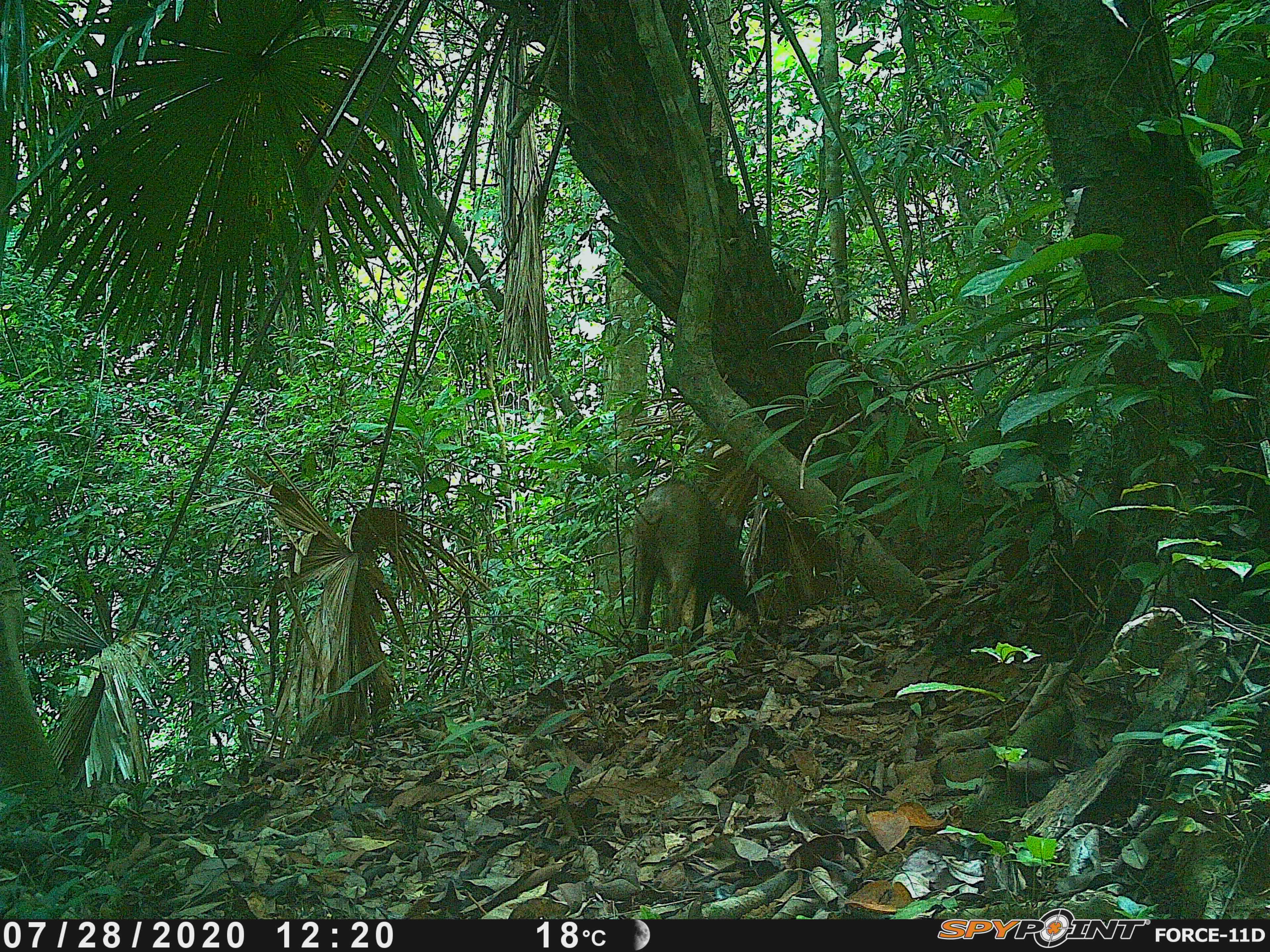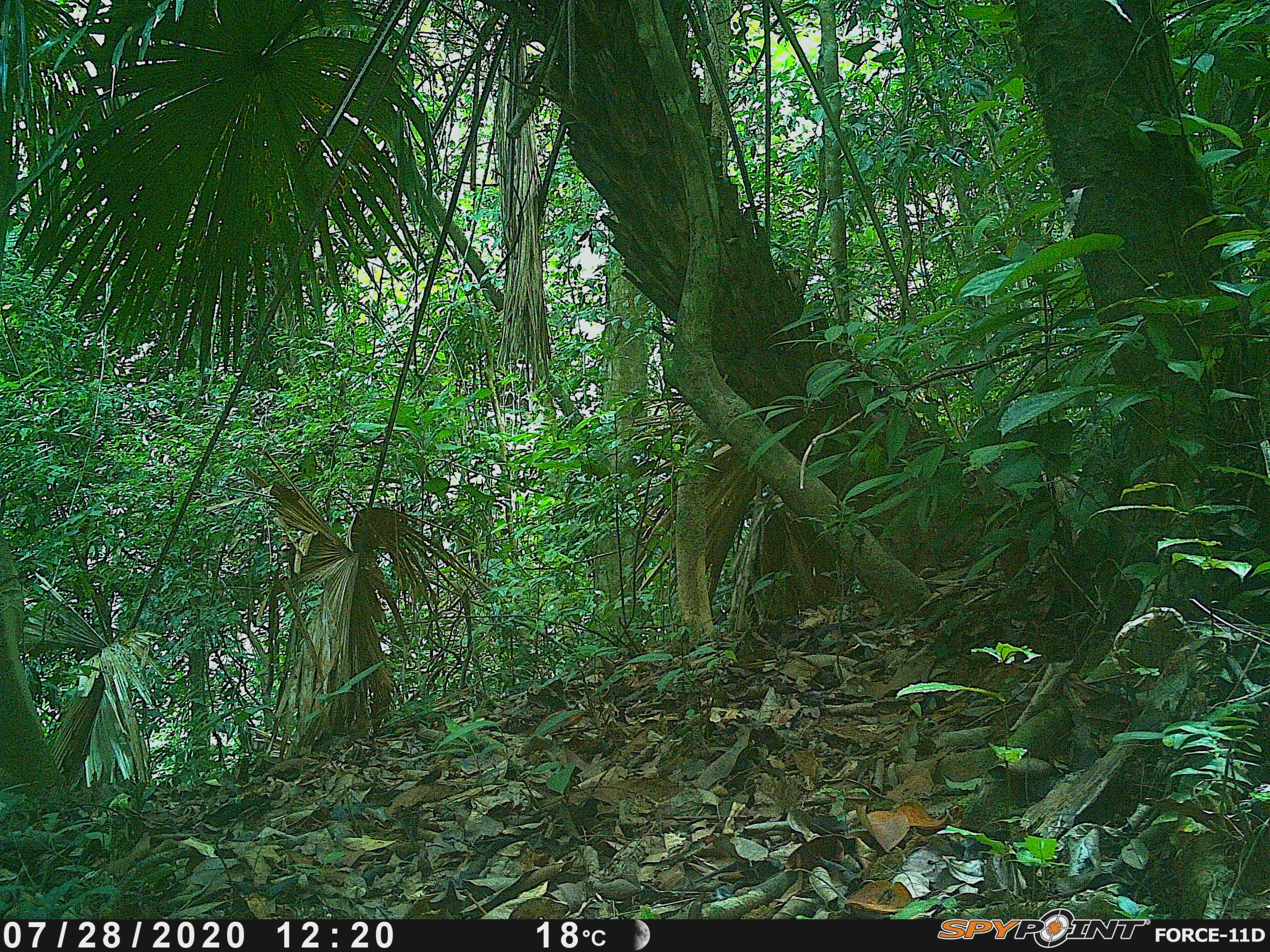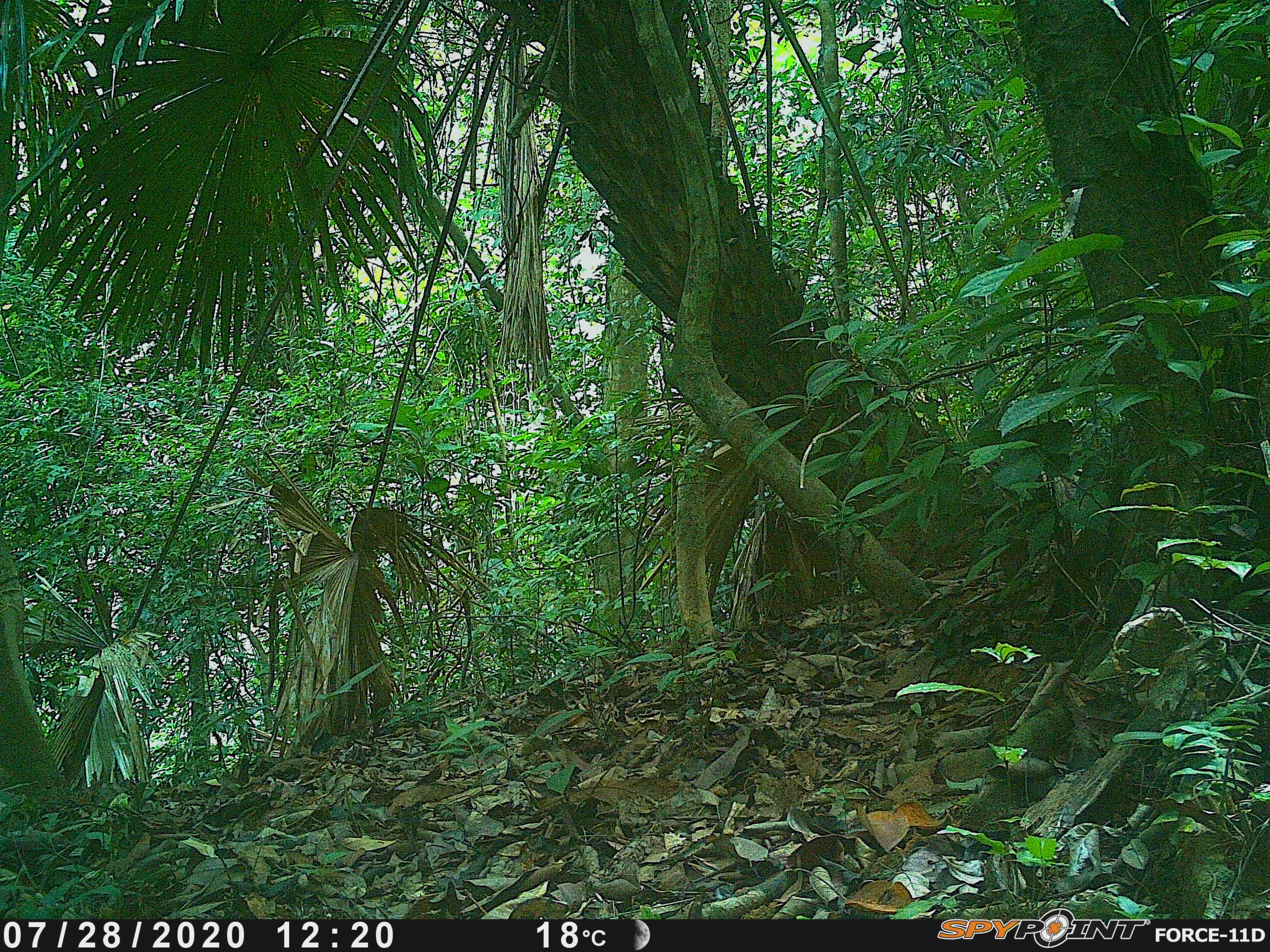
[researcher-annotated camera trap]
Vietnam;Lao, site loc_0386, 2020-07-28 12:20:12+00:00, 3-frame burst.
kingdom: Animalia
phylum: Chordata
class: Mammalia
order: Artiodactyla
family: Suidae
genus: Sus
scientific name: Sus scrofa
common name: eurasian wild pig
Eurasian wild pig (Sus scrofa). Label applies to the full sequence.